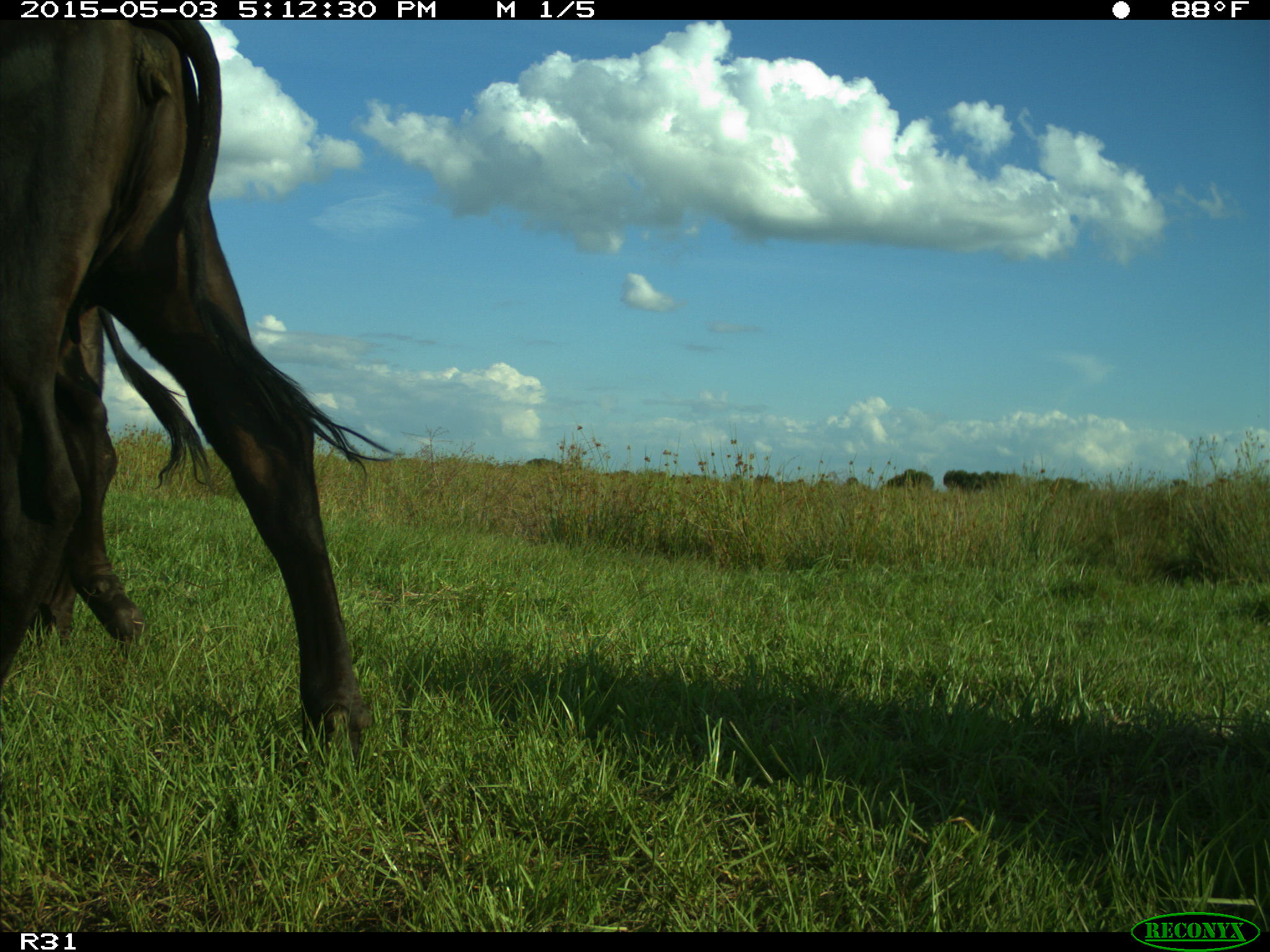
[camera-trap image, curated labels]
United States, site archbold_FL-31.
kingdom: Animalia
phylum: Chordata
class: Mammalia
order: Artiodactyla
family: Bovidae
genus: Bos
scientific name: Bos taurus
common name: domestic cow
Bos taurus (domestic cow).